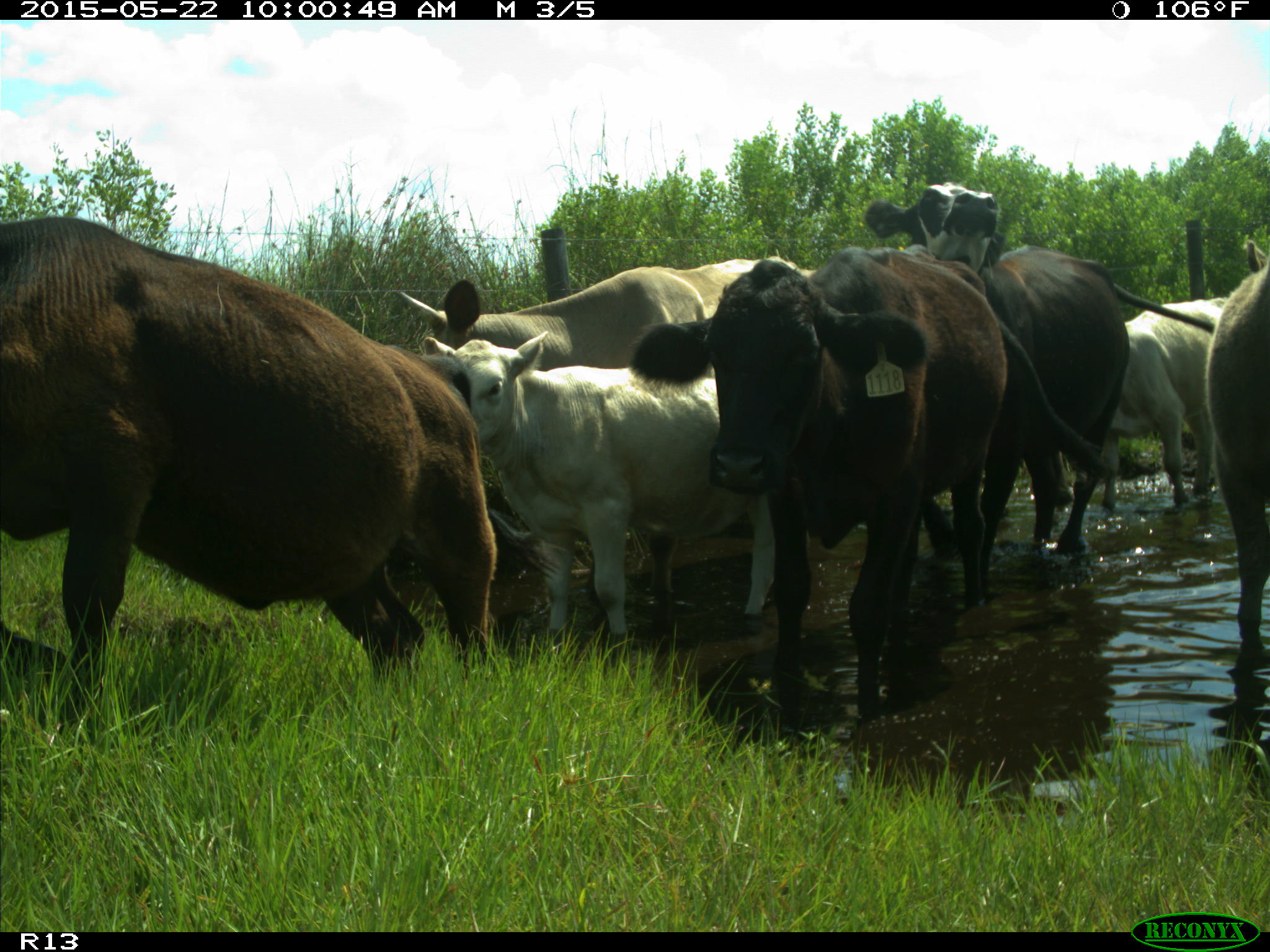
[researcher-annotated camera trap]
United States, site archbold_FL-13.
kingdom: Animalia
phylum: Chordata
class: Mammalia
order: Artiodactyla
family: Bovidae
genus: Bos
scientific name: Bos taurus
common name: domestic cow